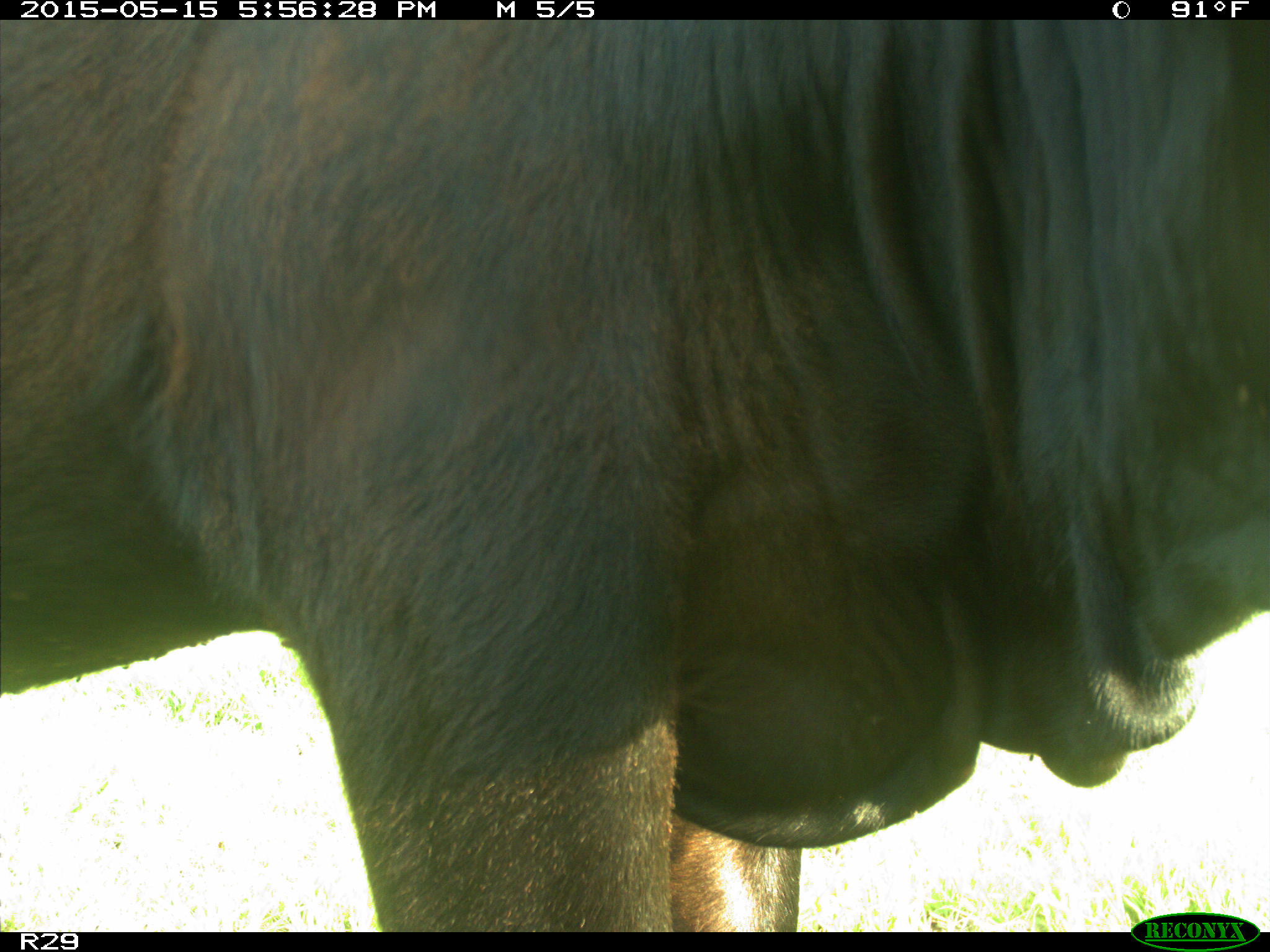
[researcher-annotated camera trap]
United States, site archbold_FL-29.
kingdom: Animalia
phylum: Chordata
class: Mammalia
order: Artiodactyla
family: Bovidae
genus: Bos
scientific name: Bos taurus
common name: domestic cow